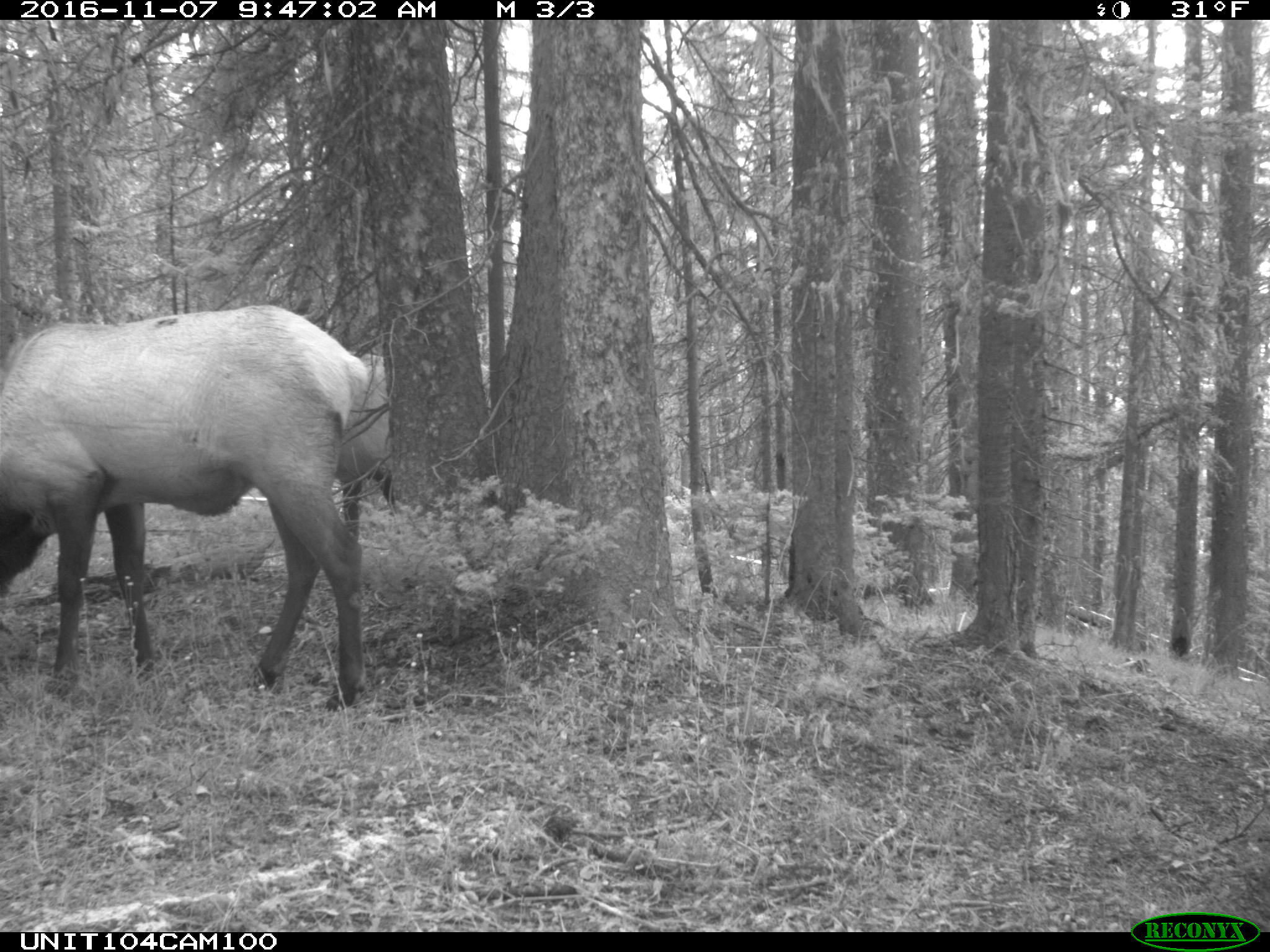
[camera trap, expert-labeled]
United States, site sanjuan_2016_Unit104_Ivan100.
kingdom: Animalia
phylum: Chordata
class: Mammalia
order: Artiodactyla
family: Cervidae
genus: Cervus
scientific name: Cervus elaphus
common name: red deer